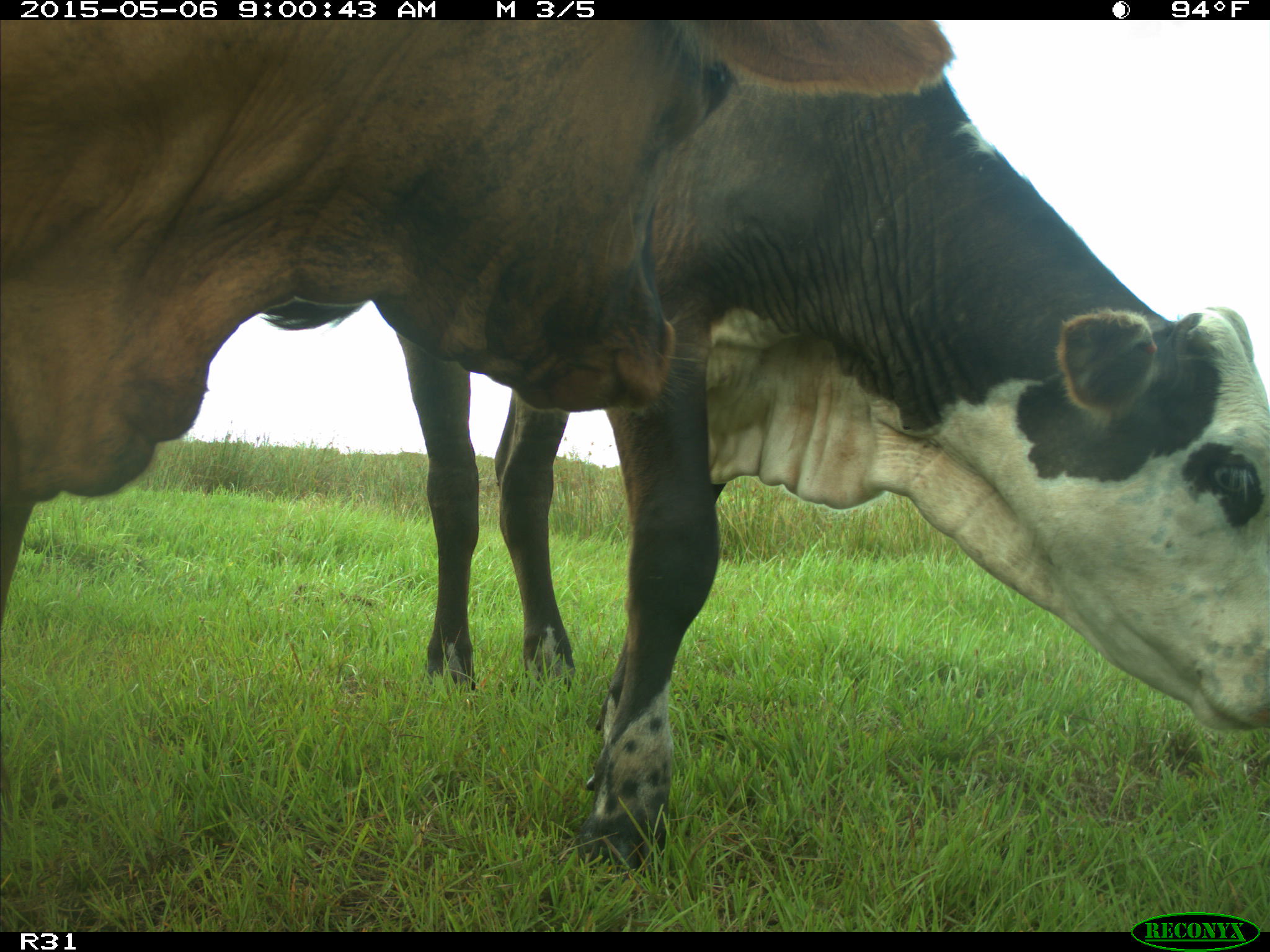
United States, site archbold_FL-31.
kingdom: Animalia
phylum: Chordata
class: Mammalia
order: Artiodactyla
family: Bovidae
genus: Bos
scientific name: Bos taurus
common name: domestic cow